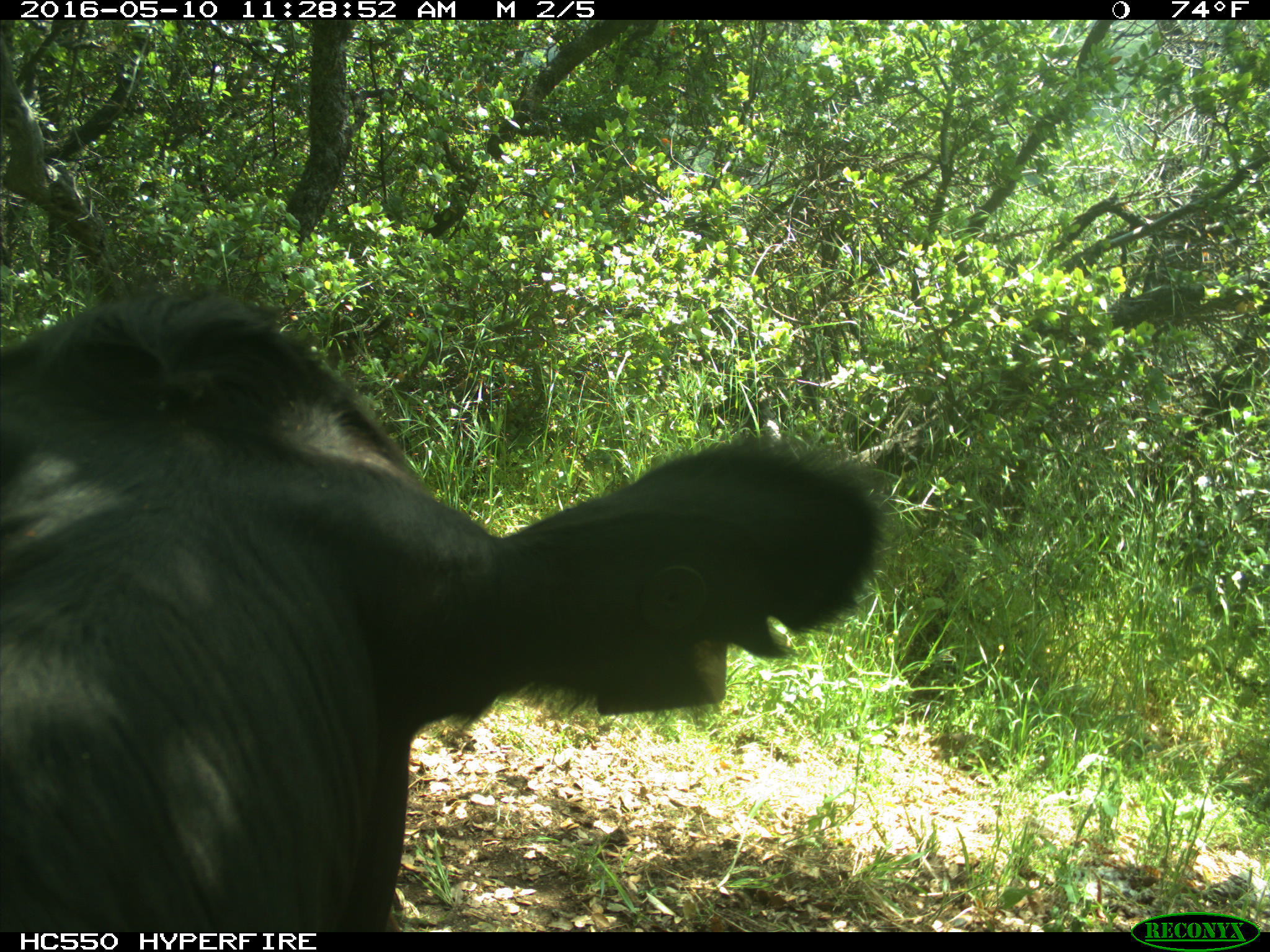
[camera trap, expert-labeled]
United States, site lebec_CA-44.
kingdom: Animalia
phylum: Chordata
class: Mammalia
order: Artiodactyla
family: Bovidae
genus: Bos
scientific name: Bos taurus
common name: domestic cow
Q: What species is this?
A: Bos taurus (domestic cow).